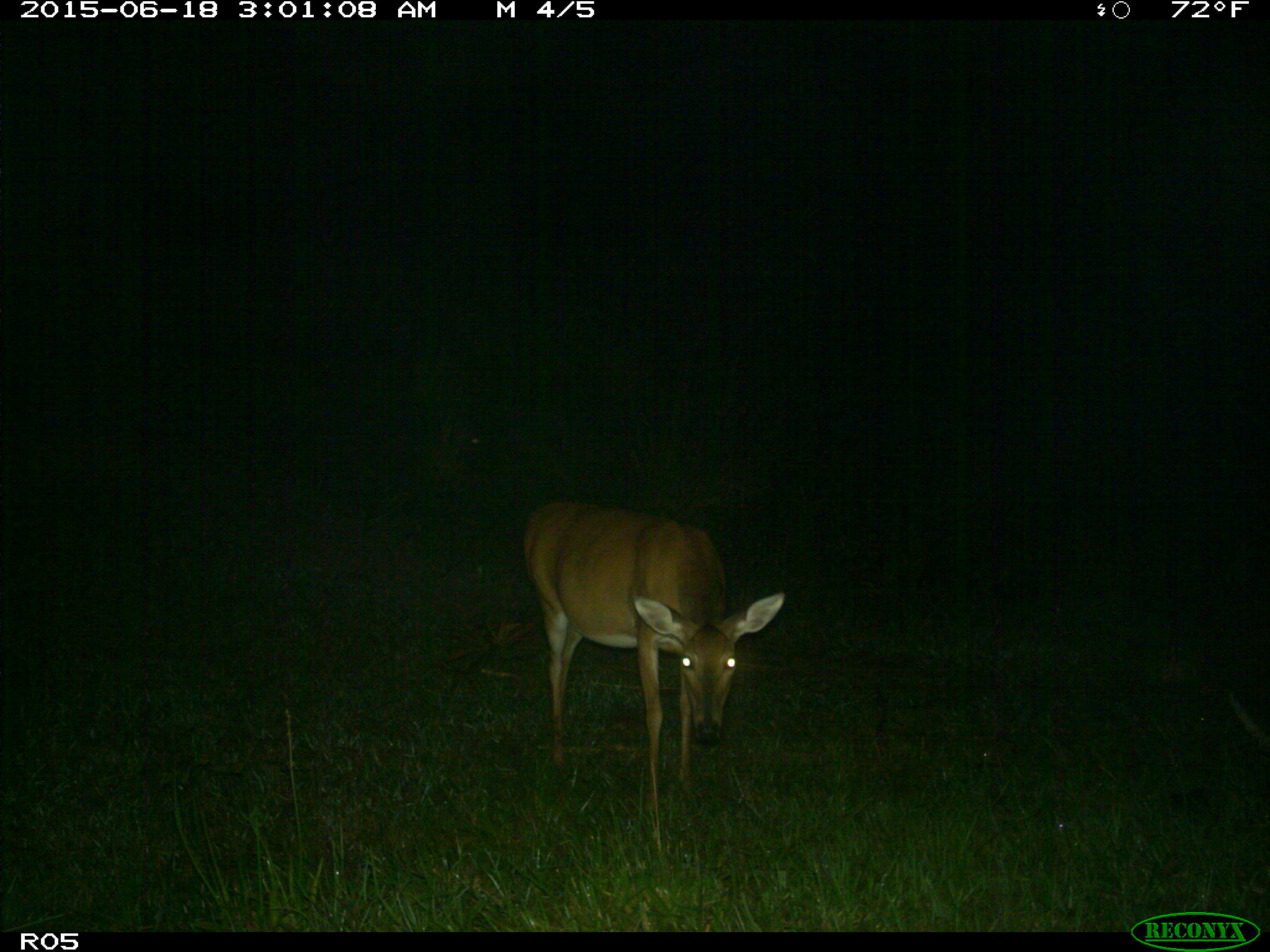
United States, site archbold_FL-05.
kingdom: Animalia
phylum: Chordata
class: Mammalia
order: Artiodactyla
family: Cervidae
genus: Odocoileus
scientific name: Odocoileus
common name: deer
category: unidentified deer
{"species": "unidentified deer (deer) (Odocoileus)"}